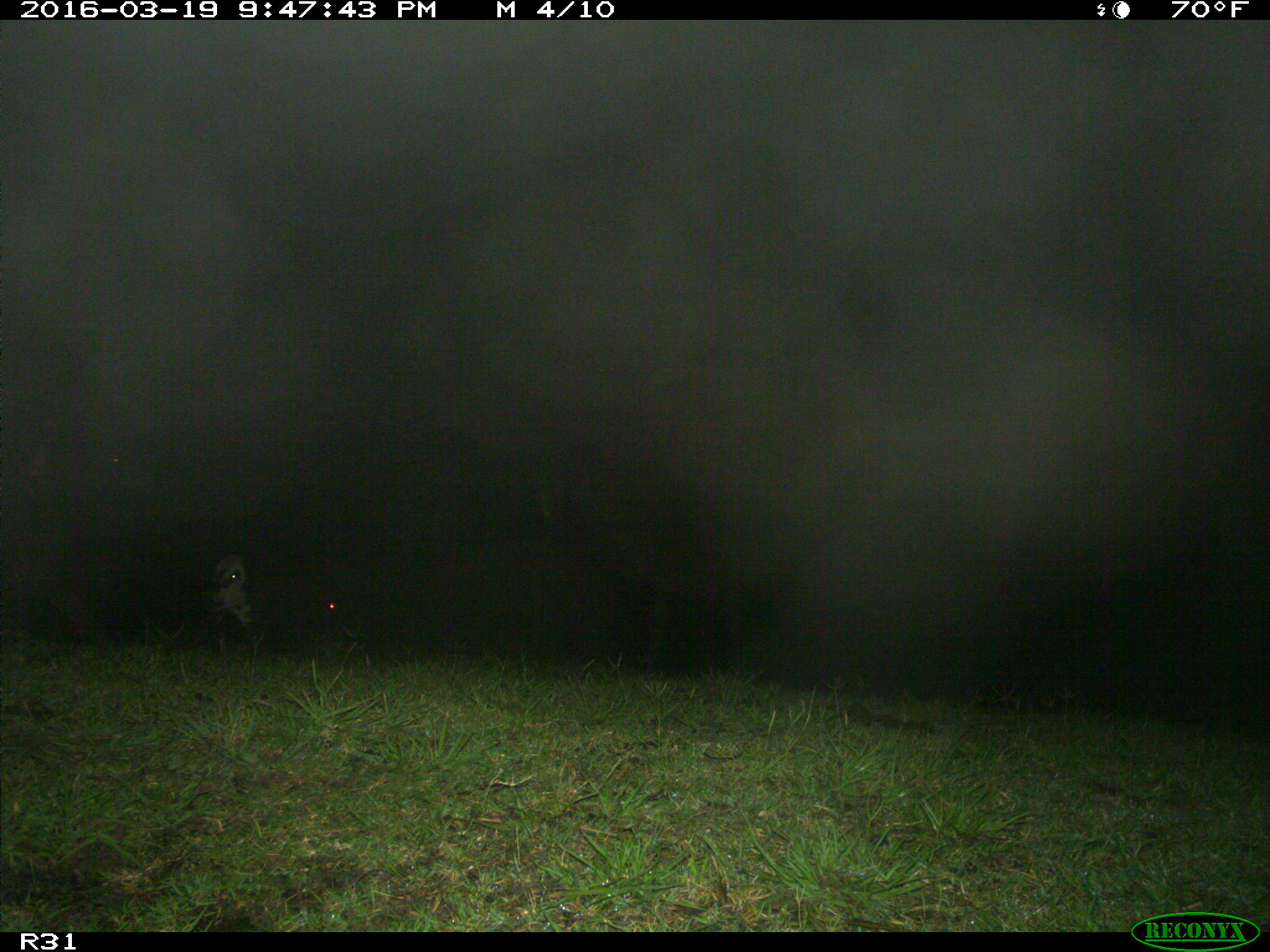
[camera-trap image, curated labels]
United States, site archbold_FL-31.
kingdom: Animalia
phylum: Chordata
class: Mammalia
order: Artiodactyla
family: Bovidae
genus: Bos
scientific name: Bos taurus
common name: domestic cow